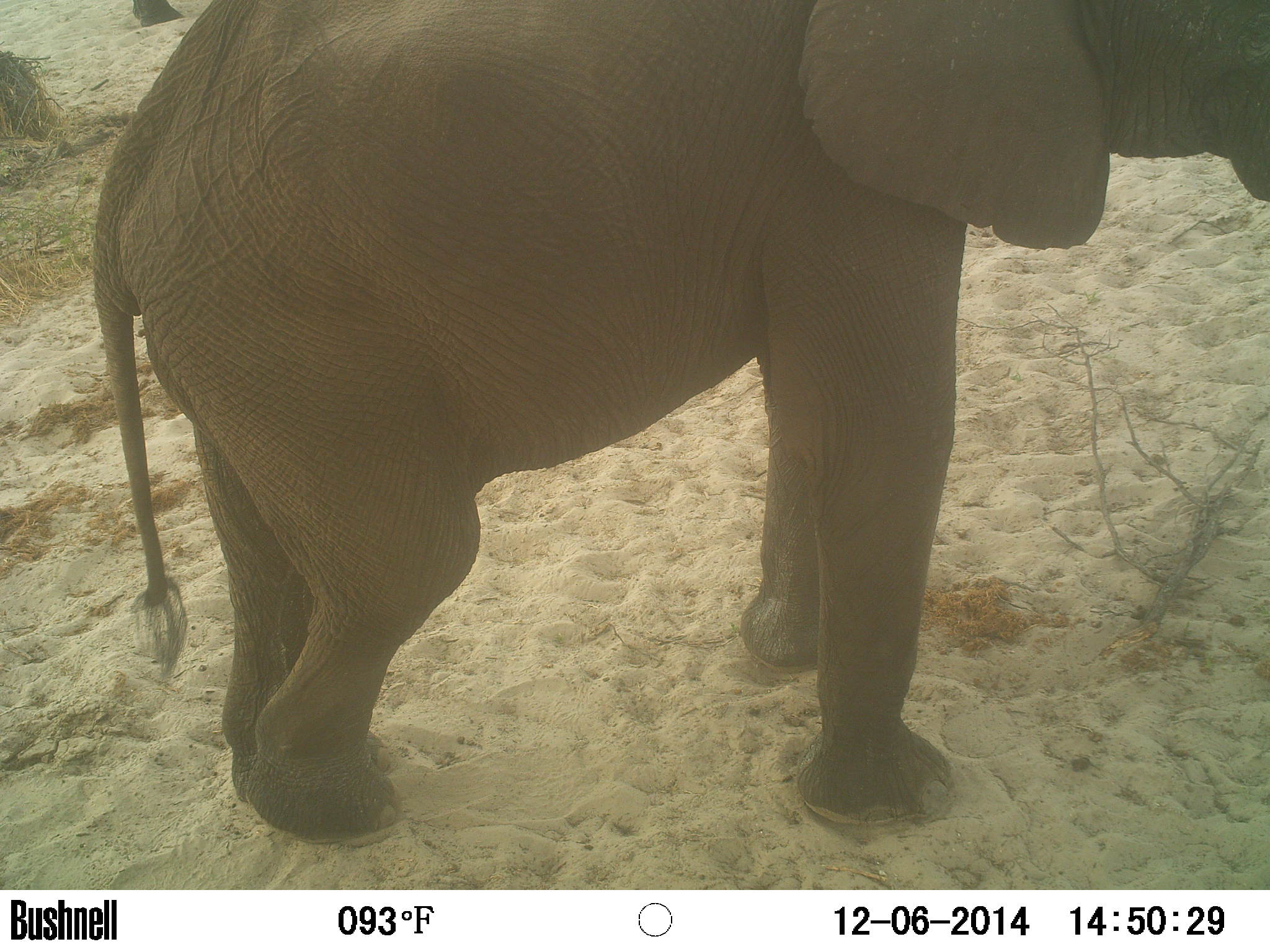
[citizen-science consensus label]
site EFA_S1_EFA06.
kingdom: Animalia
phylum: Chordata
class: Mammalia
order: Proboscidea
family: Elephantidae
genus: Loxodonta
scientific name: Loxodonta africana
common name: african bush elephant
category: elephant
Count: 1.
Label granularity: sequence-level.